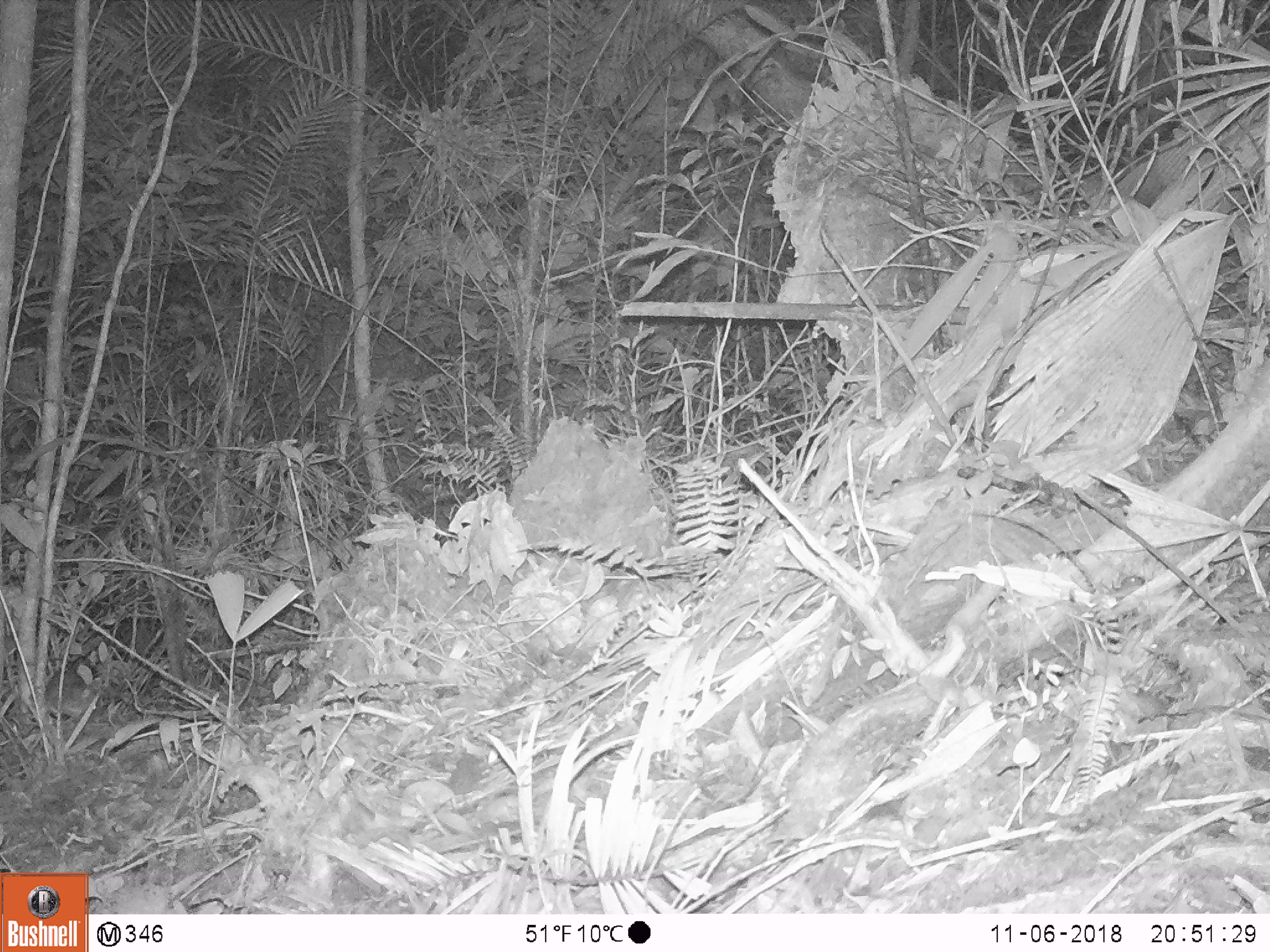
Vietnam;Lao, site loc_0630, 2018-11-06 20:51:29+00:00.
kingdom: Animalia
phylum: Chordata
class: Mammalia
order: Rodentia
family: Muridae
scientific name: Muridae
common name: old-world mice and rats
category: unidentified murid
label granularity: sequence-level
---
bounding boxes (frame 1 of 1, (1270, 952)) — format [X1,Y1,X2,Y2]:
unidentified murid: [44,652,96,721]